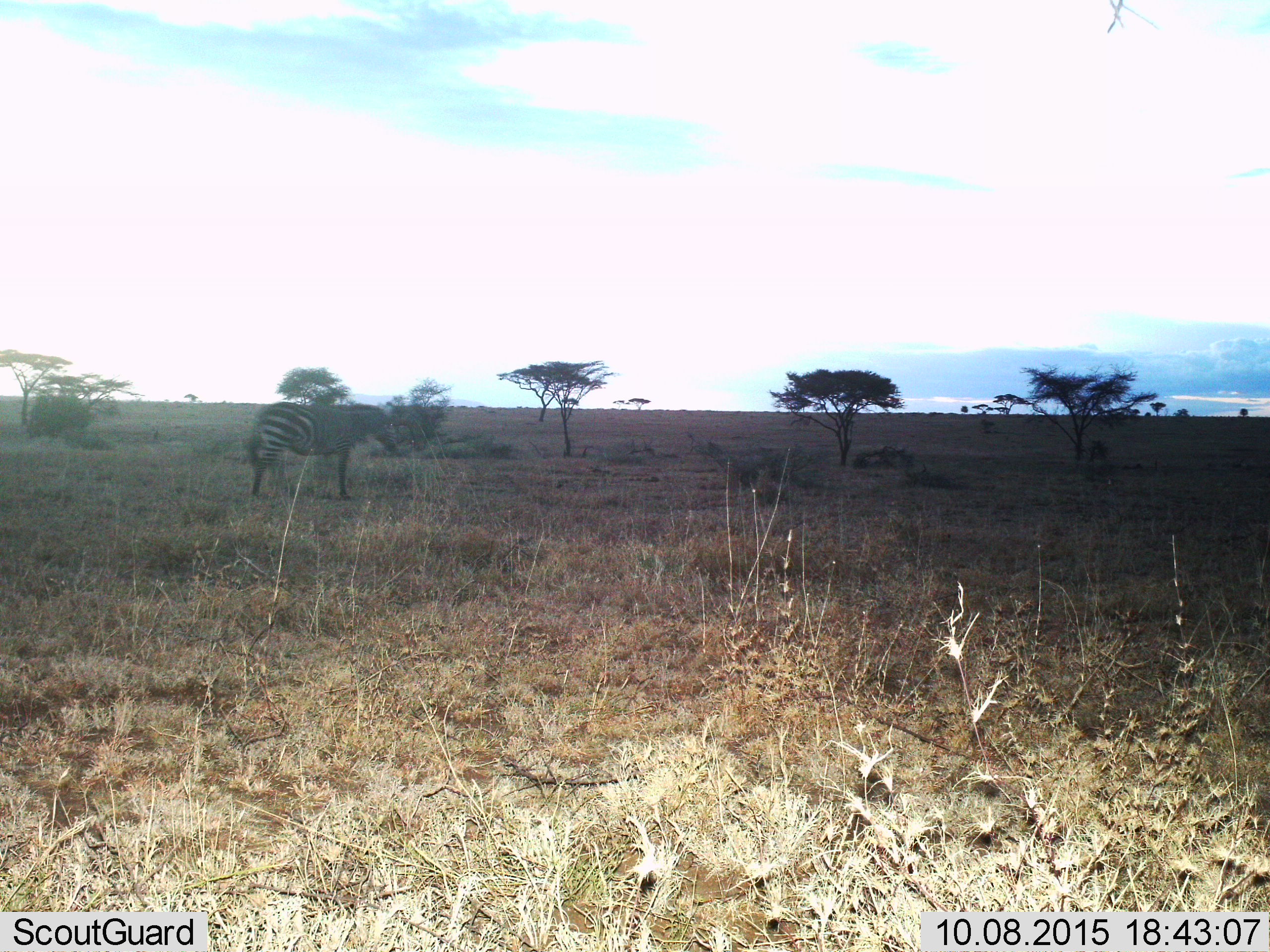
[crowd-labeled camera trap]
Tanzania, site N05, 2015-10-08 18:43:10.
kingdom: Animalia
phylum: Chordata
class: Mammalia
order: Perissodactyla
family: Equidae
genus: Equus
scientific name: Equus quagga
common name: plains zebra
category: zebra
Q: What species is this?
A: Zebra (plains zebra) (Equus quagga).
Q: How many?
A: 1.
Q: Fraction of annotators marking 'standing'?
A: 100%.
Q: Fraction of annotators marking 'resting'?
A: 0%.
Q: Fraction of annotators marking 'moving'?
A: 0%.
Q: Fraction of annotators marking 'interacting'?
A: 0%.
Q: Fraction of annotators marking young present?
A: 0%.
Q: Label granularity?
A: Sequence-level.